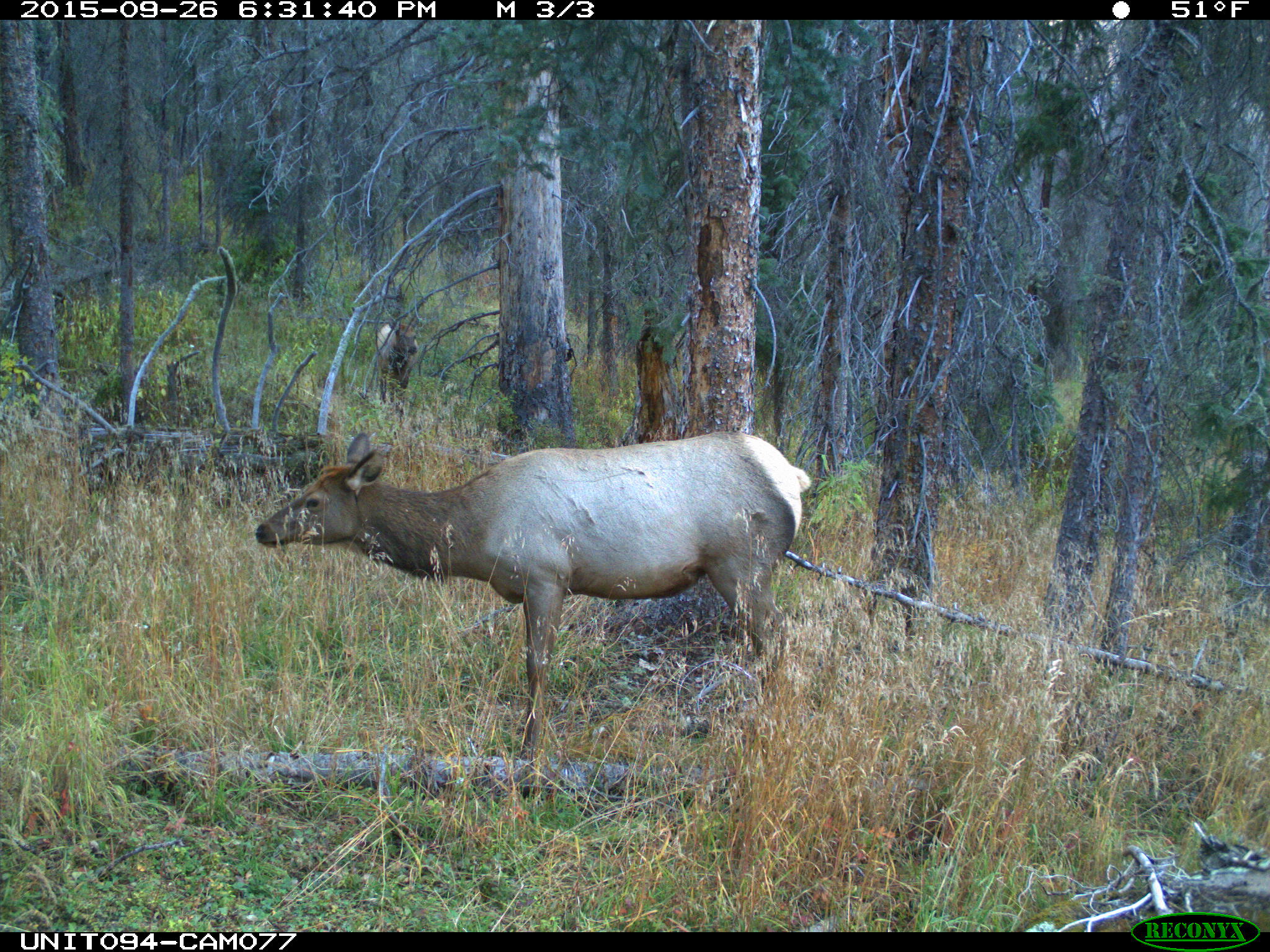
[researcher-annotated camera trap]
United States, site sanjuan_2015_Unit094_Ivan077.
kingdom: Animalia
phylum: Chordata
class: Mammalia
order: Artiodactyla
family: Cervidae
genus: Cervus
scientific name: Cervus elaphus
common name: red deer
Cervus elaphus (red deer).